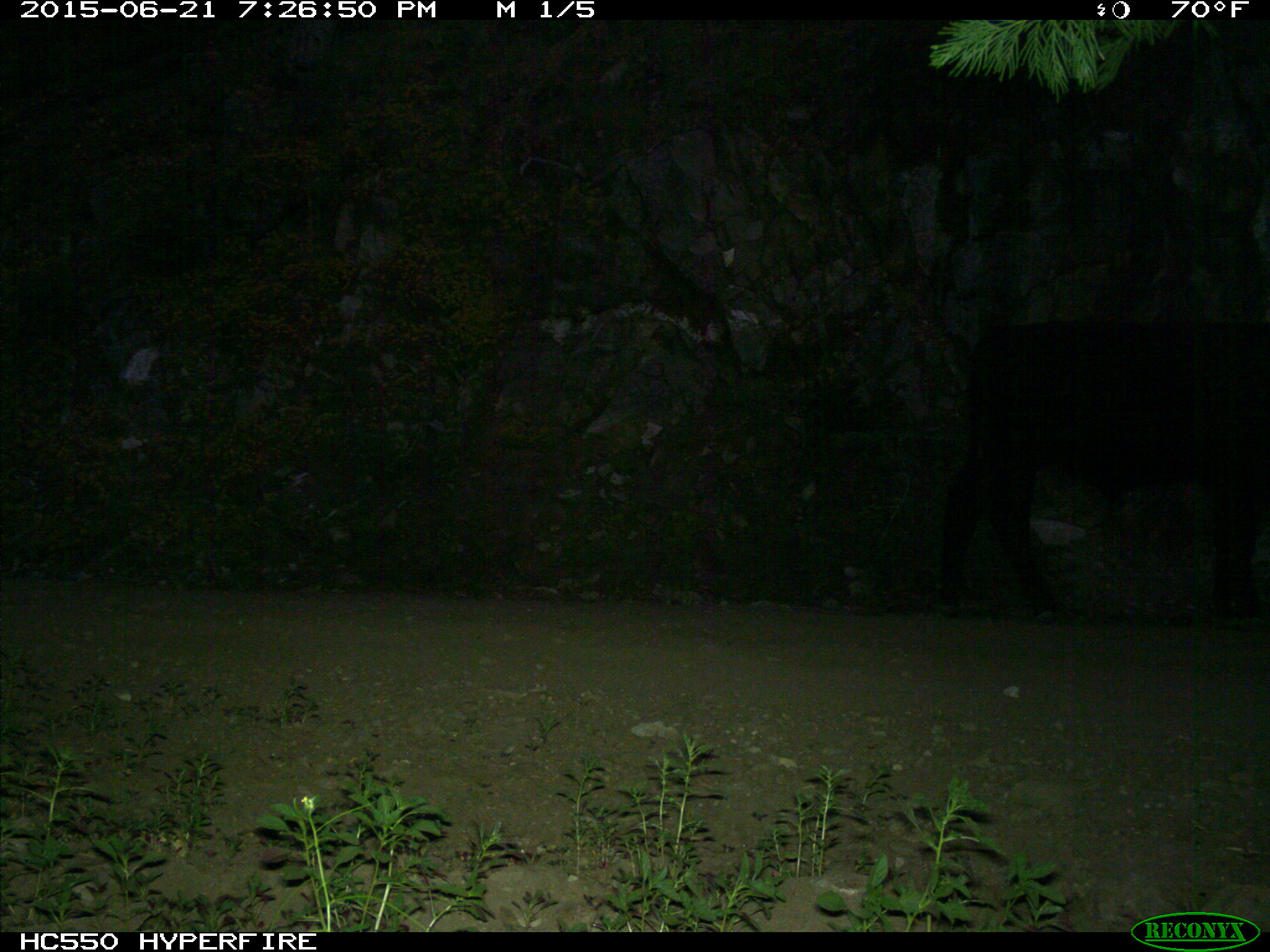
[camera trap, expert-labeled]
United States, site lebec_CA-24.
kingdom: Animalia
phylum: Chordata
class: Mammalia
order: Artiodactyla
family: Bovidae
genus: Bos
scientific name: Bos taurus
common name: domestic cow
Bos taurus (domestic cow).